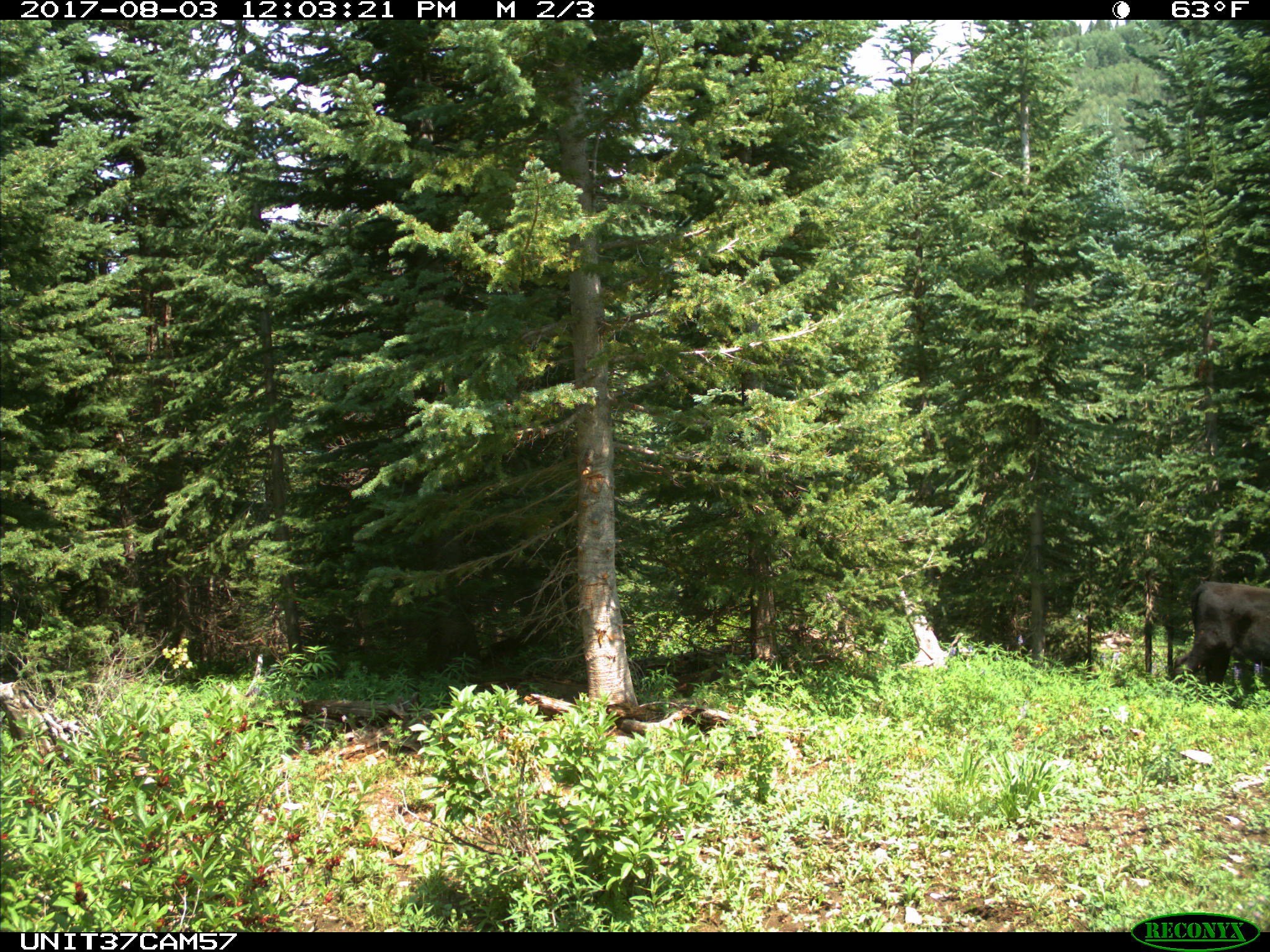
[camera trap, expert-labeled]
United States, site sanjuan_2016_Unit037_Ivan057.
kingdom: Animalia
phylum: Chordata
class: Mammalia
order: Artiodactyla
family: Bovidae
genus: Bos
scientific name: Bos taurus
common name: domestic cow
Bos taurus (domestic cow).